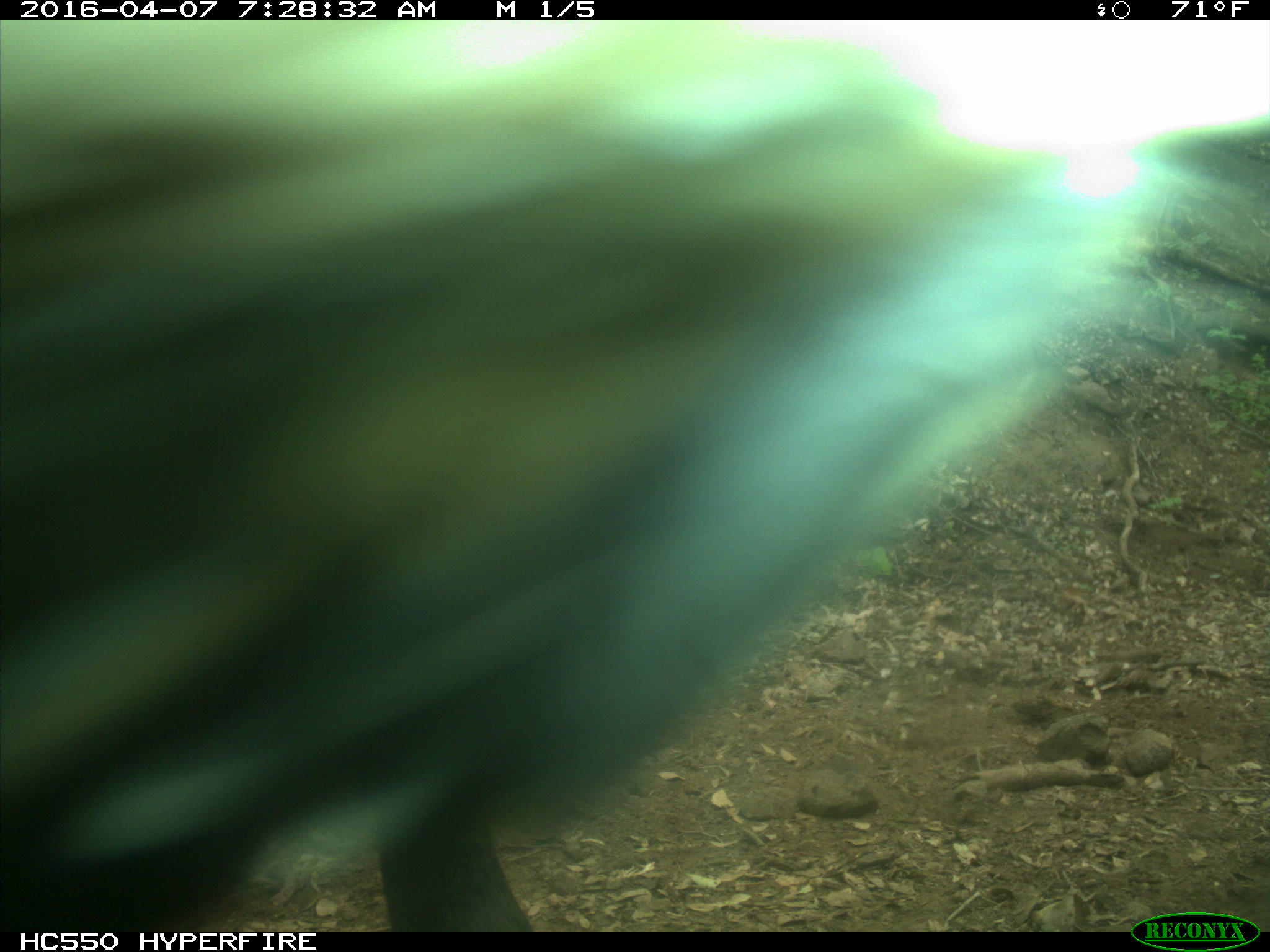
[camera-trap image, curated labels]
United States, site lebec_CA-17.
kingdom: Animalia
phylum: Chordata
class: Mammalia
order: Artiodactyla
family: Bovidae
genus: Bos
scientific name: Bos taurus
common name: domestic cow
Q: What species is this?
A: Bos taurus (domestic cow).